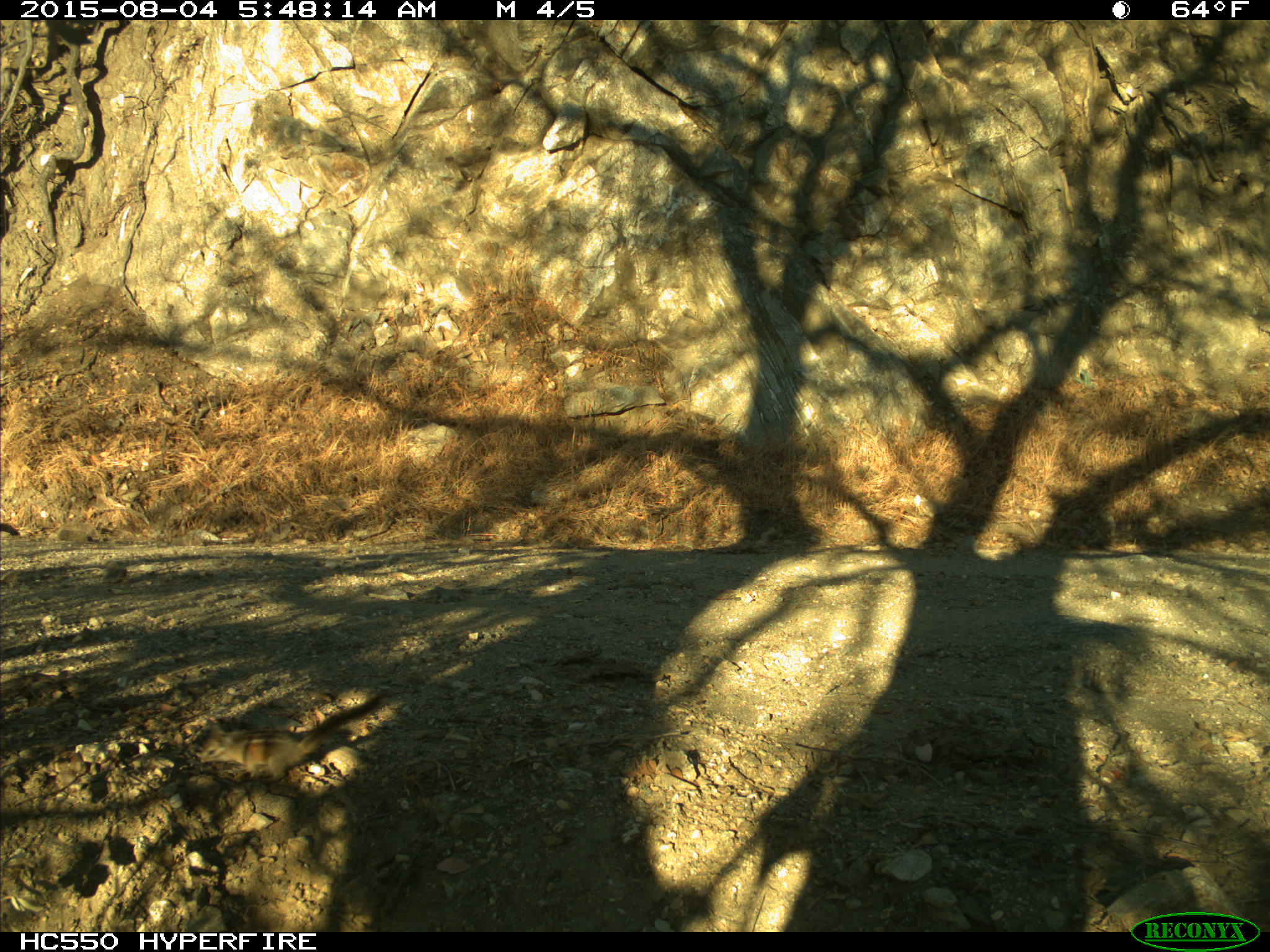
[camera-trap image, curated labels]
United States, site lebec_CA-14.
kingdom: Animalia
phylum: Chordata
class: Mammalia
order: Rodentia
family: Sciuridae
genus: Tamias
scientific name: Tamias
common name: chipmunk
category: unidentified chipmunk